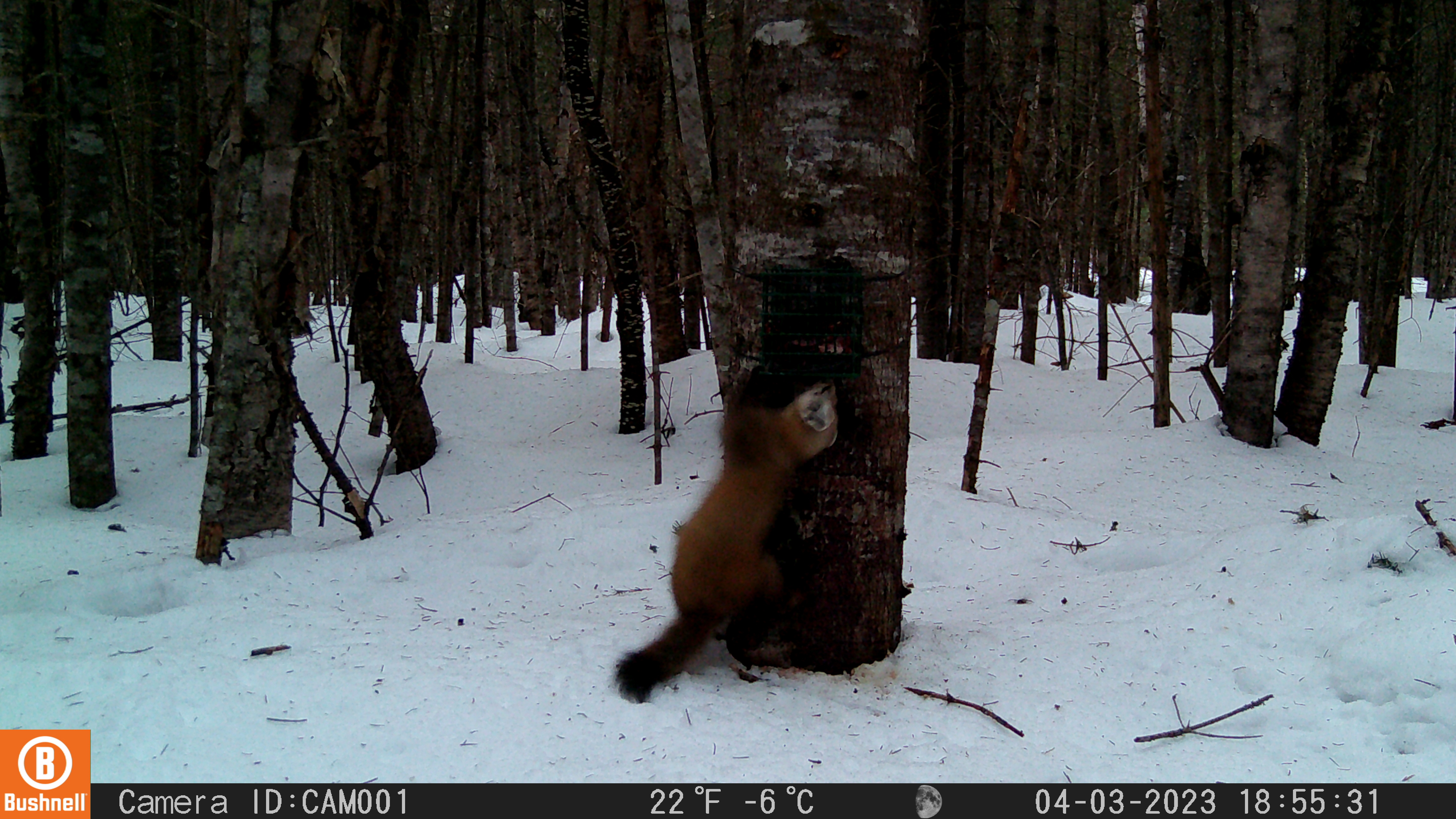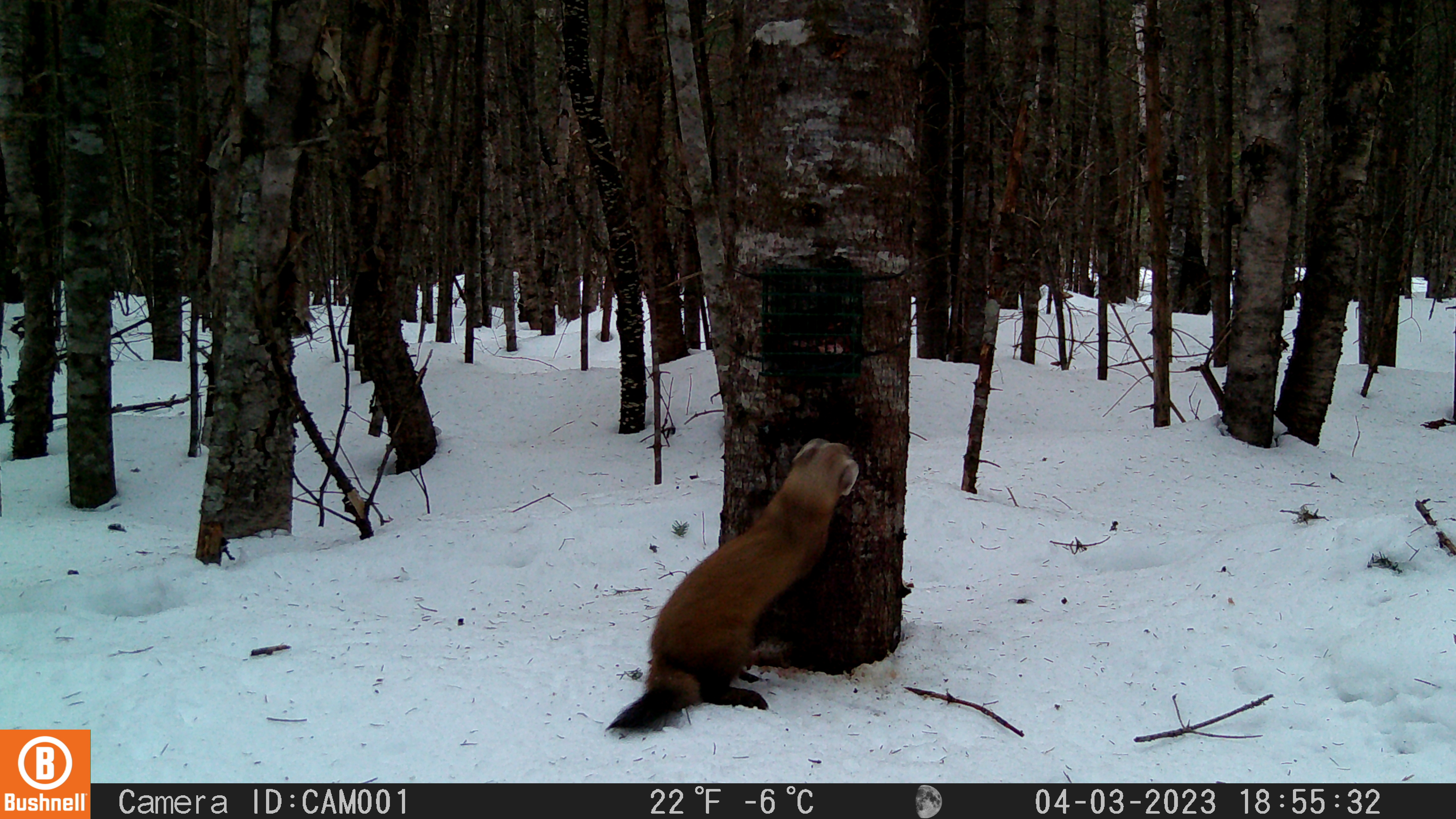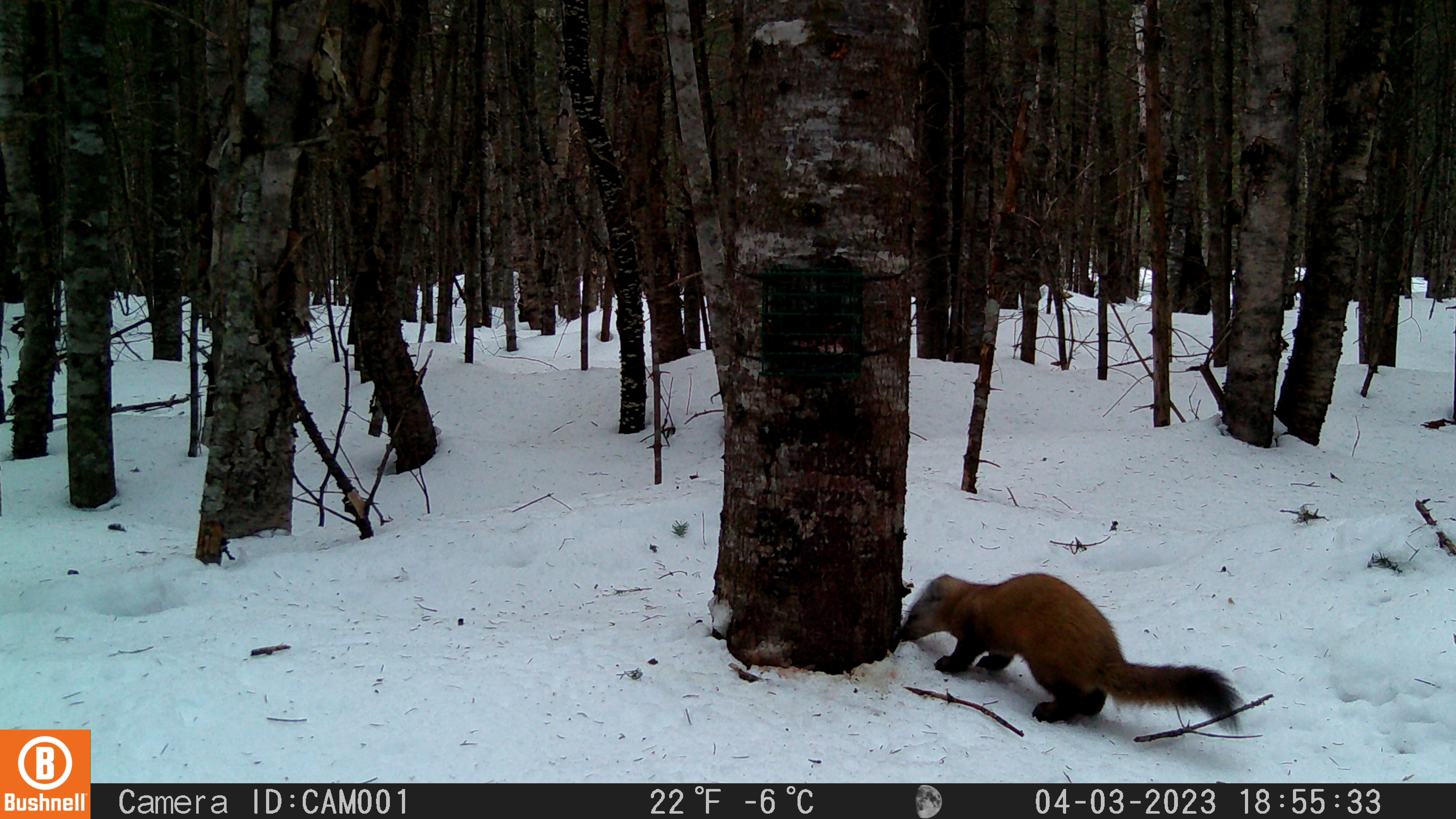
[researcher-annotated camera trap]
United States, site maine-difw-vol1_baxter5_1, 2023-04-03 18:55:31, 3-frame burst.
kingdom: Animalia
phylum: Chordata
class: Mammalia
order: Carnivora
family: Mustelidae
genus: Martes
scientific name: Martes americana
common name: american marten